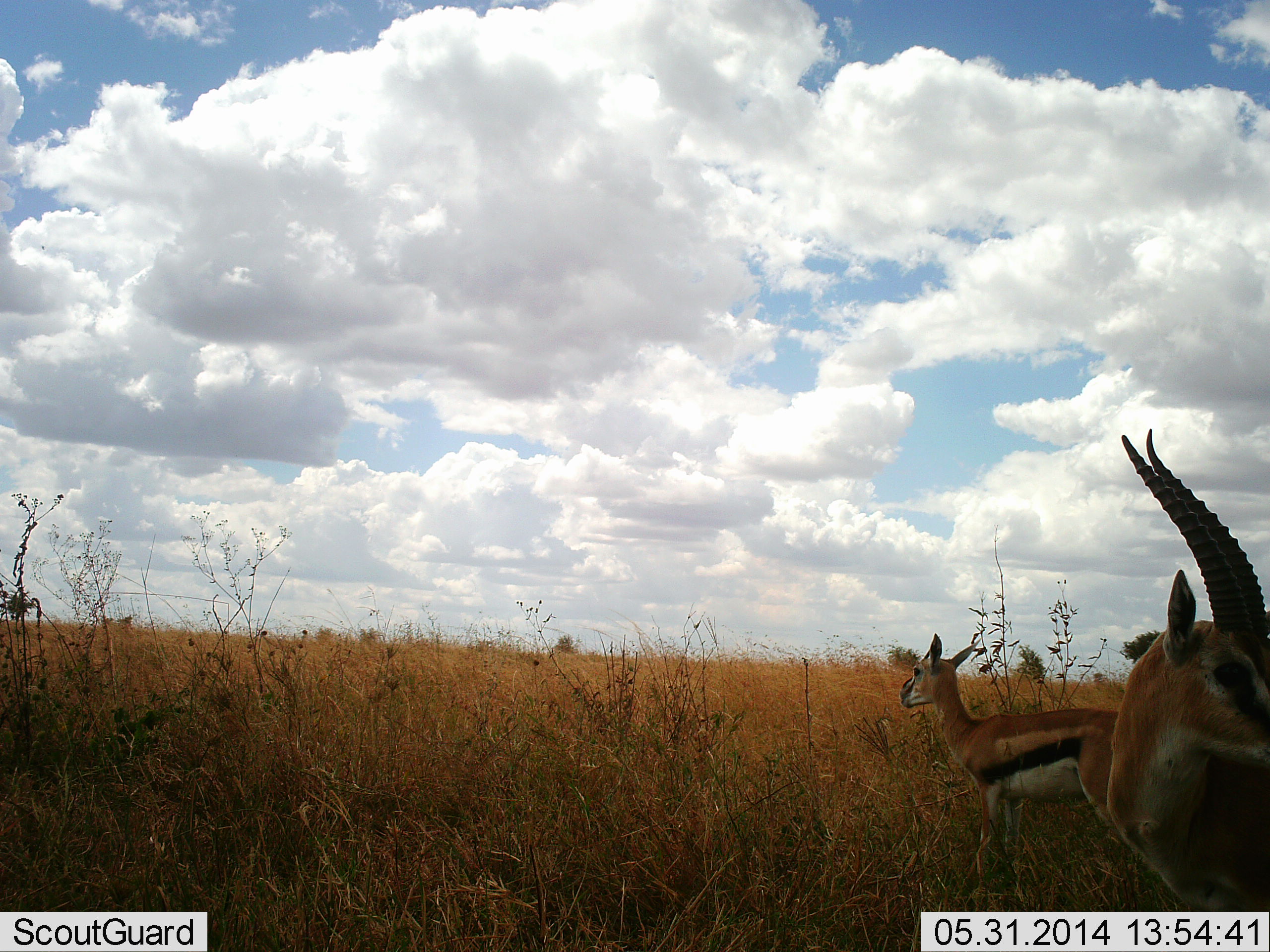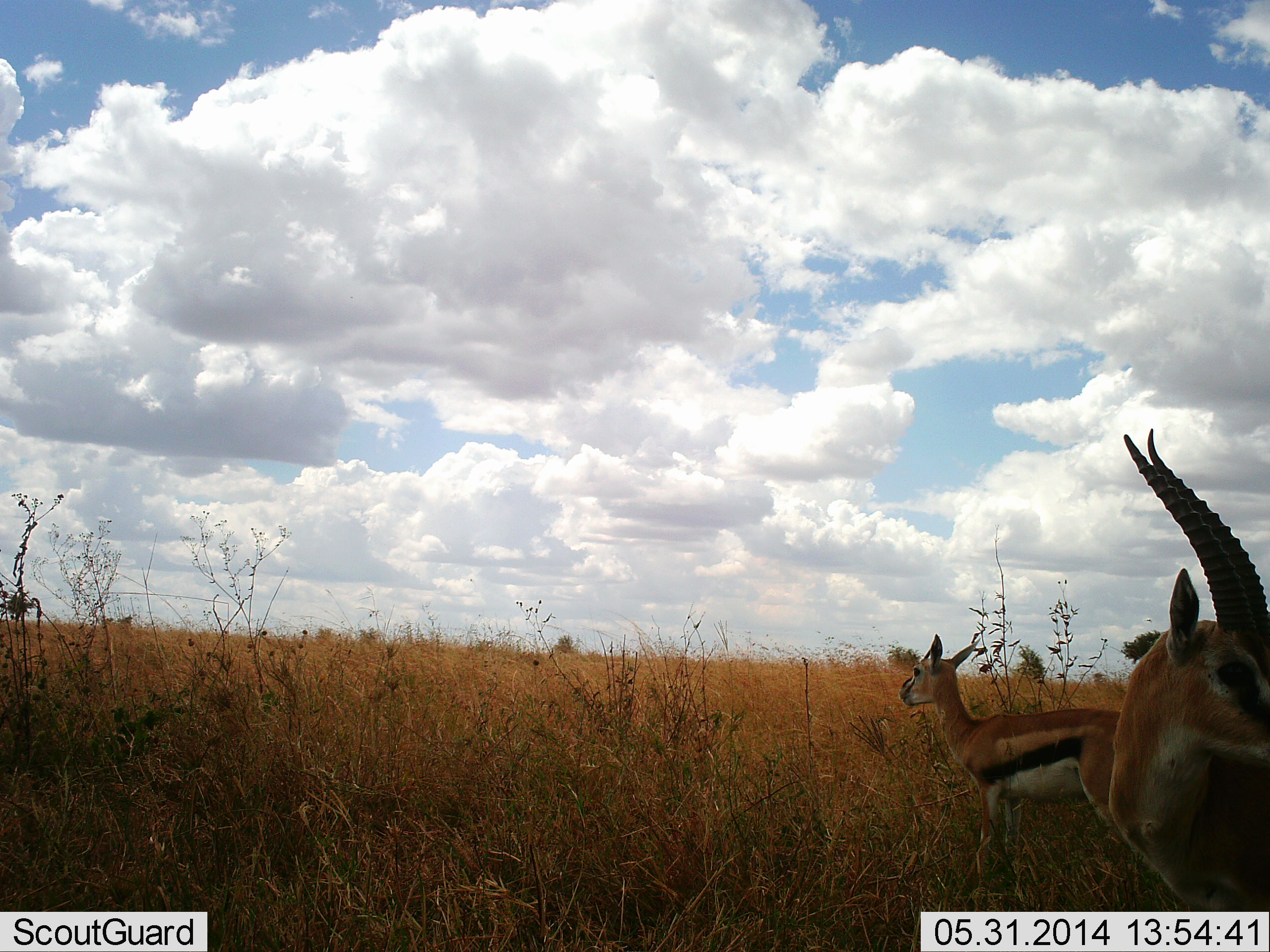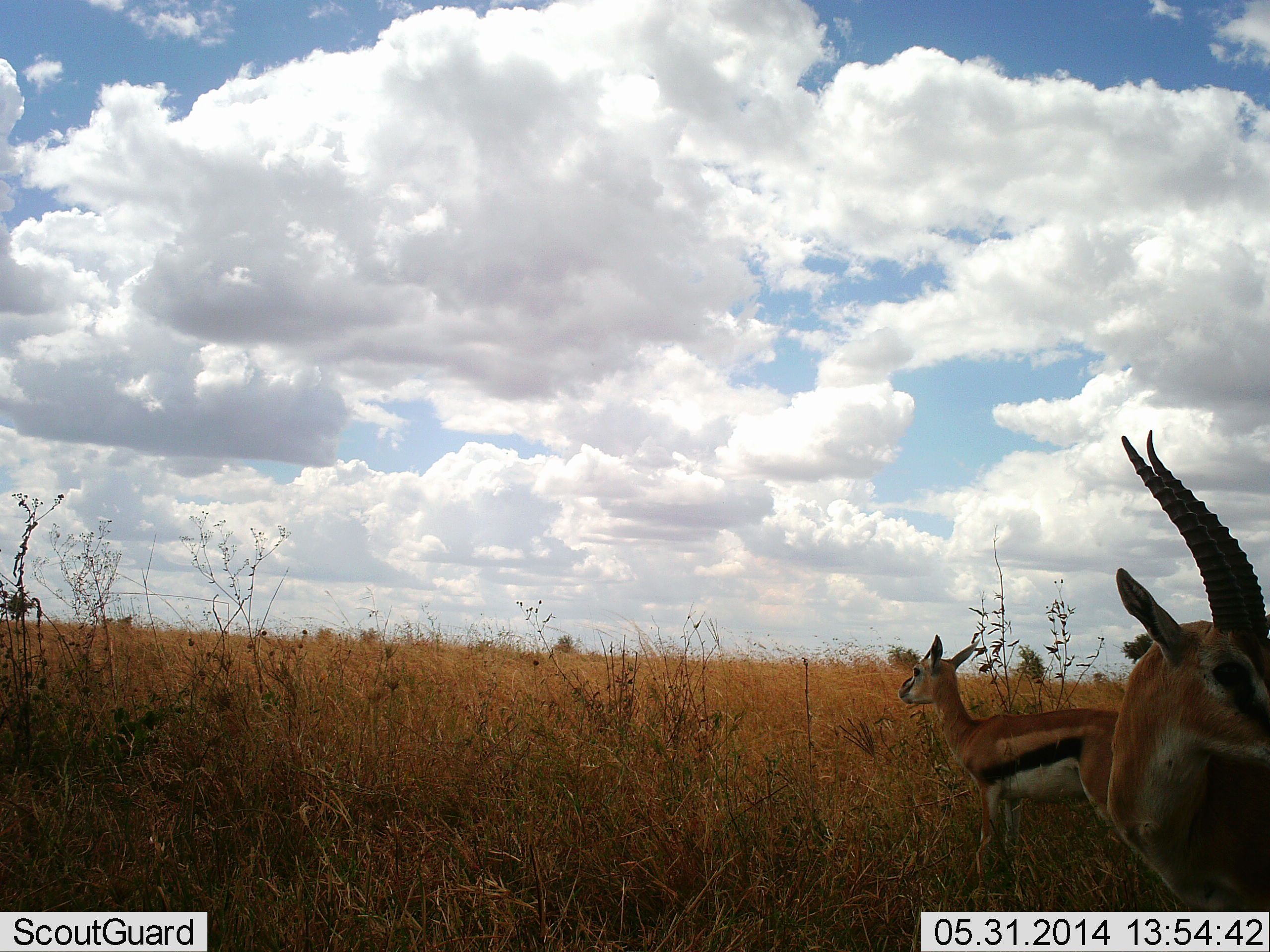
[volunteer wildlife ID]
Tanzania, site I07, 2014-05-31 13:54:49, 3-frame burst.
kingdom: Animalia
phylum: Chordata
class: Mammalia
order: Artiodactyla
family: Bovidae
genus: Eudorcas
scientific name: Eudorcas thomsonii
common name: thomson's gazelle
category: gazellethomsons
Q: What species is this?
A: Gazellethomsons (thomson's gazelle) (Eudorcas thomsonii).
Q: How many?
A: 2.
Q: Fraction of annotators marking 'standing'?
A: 100%.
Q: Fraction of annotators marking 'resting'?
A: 0%.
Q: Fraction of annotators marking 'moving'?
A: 0%.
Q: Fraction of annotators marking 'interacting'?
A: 0%.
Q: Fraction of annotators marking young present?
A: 10%.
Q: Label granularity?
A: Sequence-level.